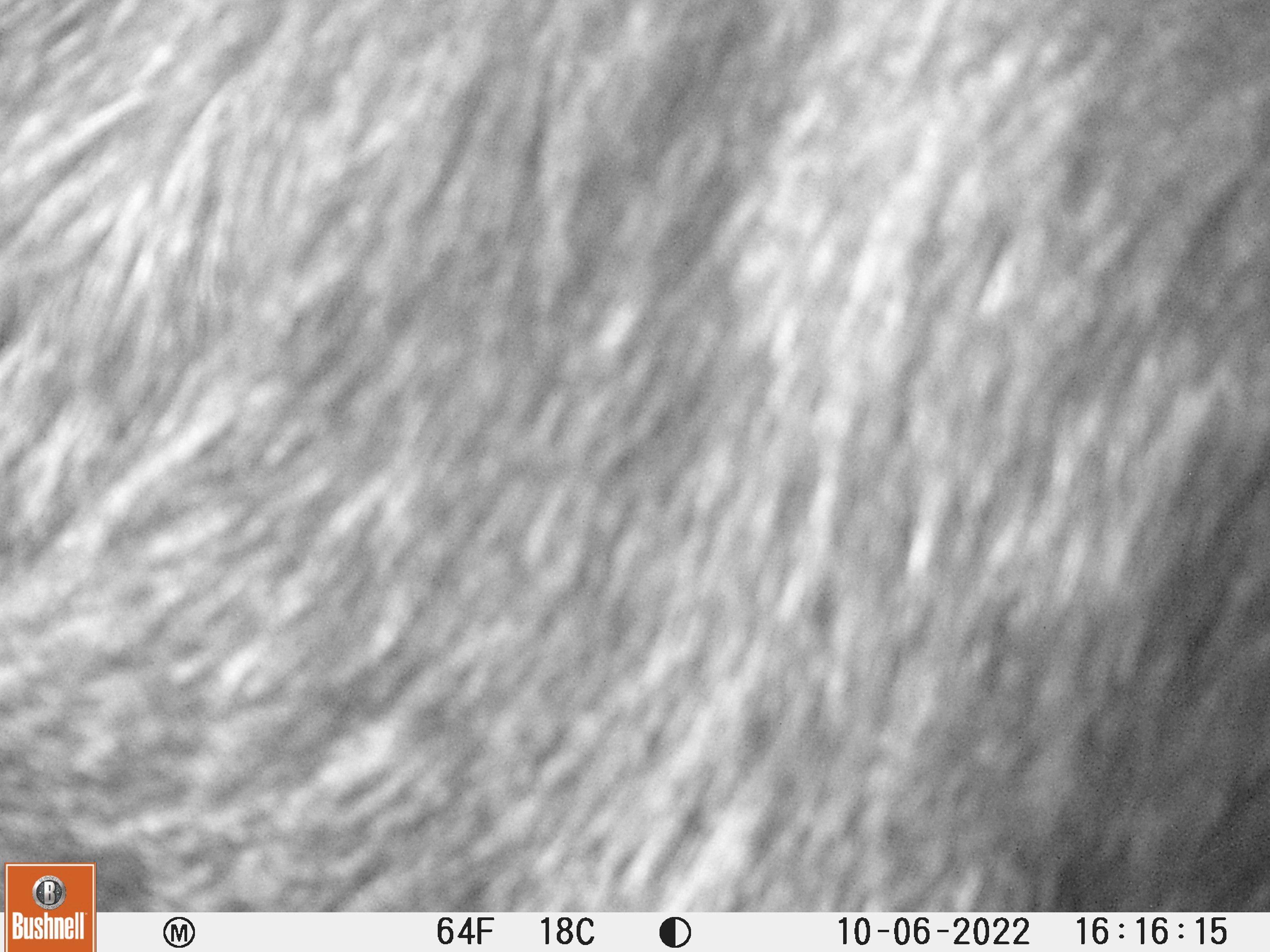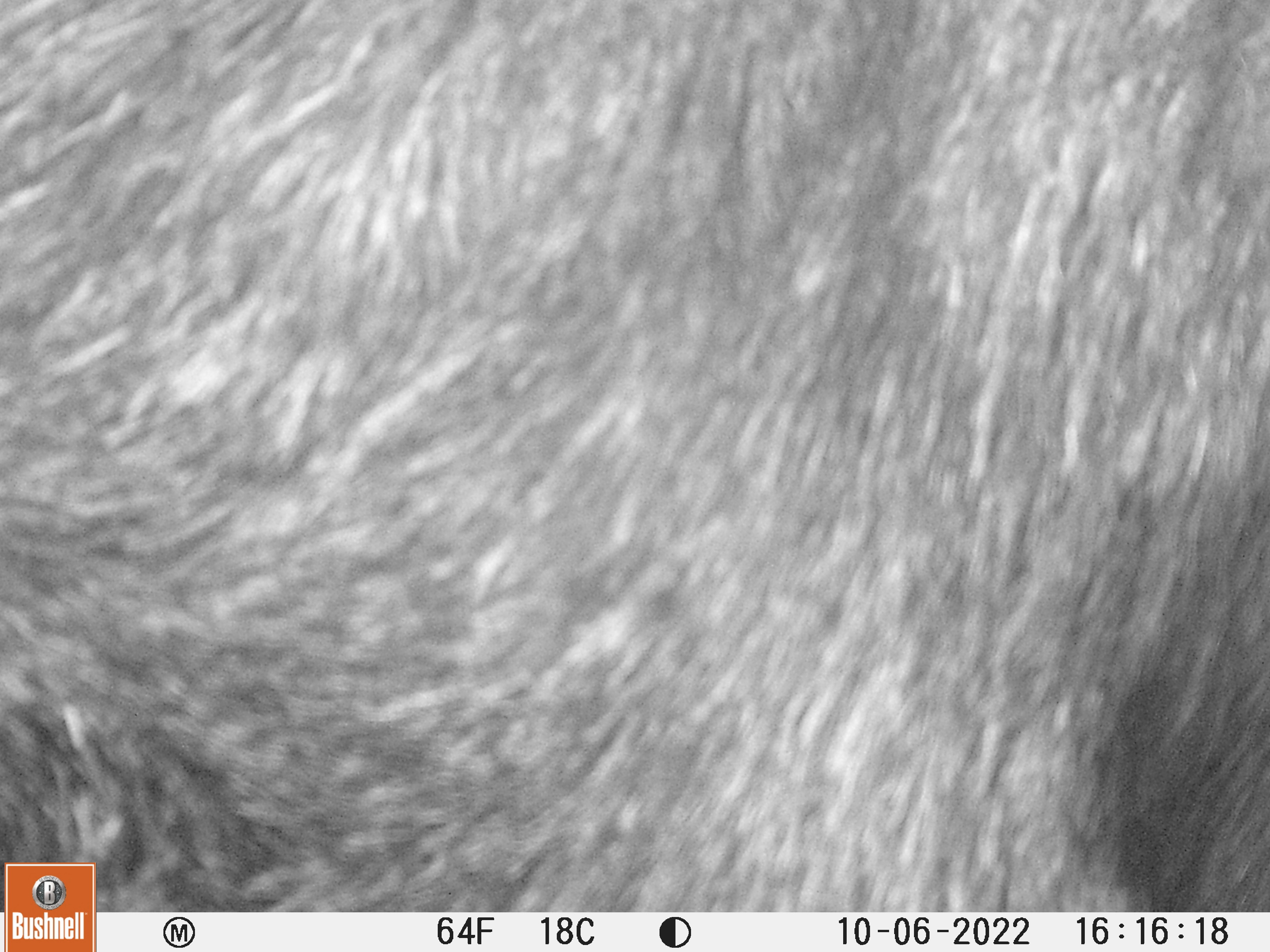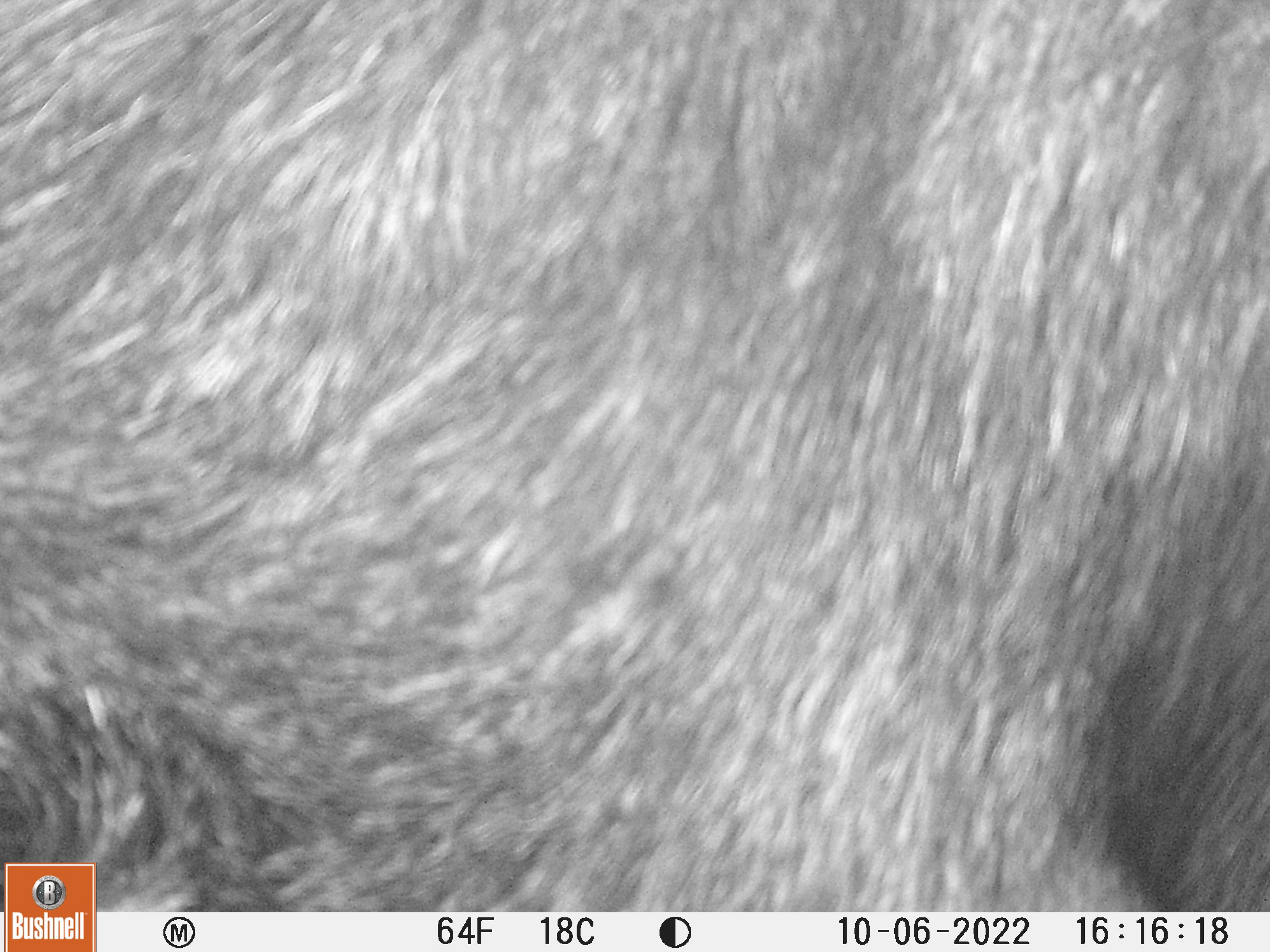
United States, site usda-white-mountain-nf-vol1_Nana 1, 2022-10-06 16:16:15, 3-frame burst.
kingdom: Animalia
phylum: Chordata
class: Mammalia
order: Artiodactyla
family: Cervidae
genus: Alces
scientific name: Alces alces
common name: moose